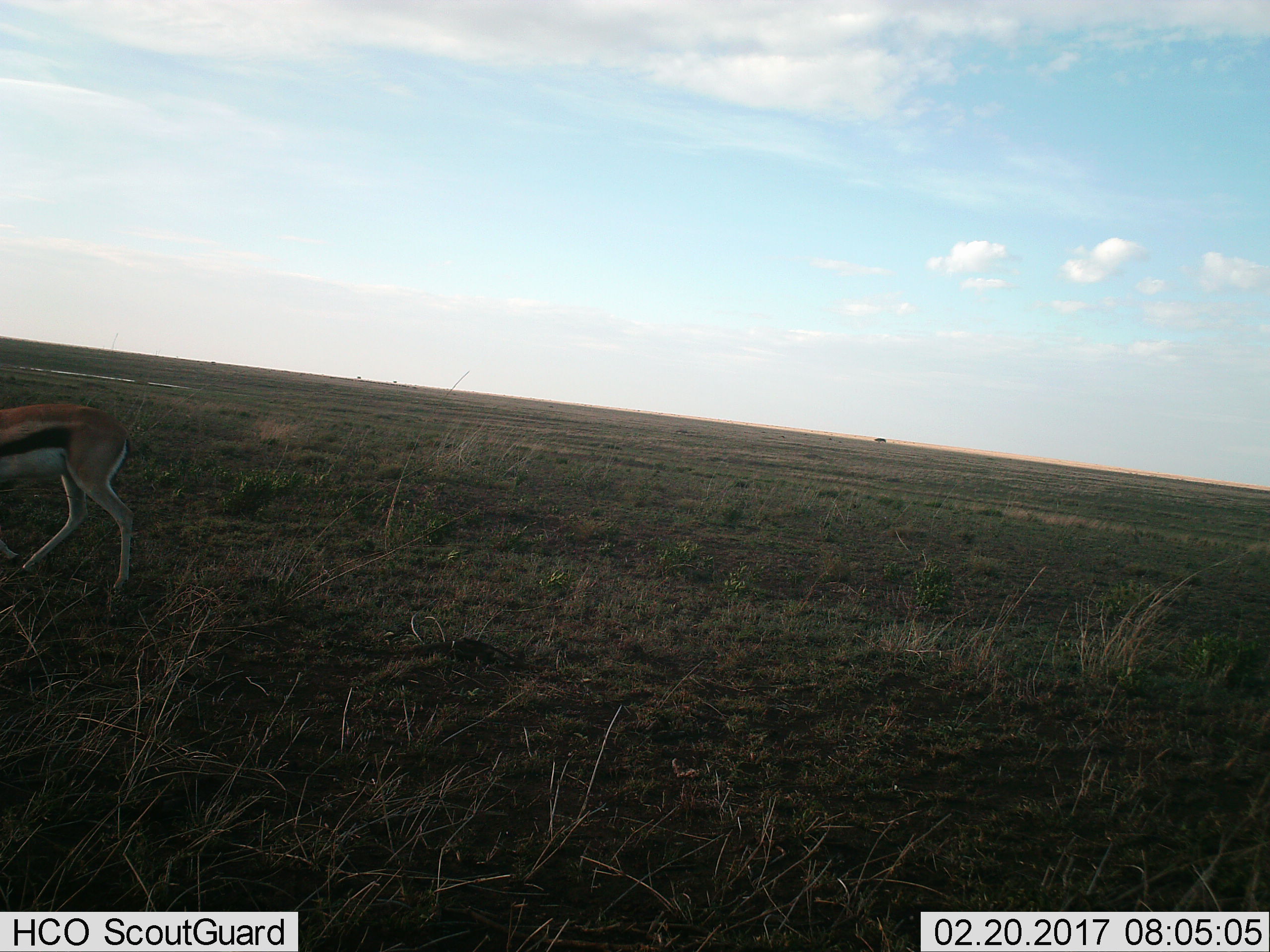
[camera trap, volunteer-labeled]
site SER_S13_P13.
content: unidentified animal